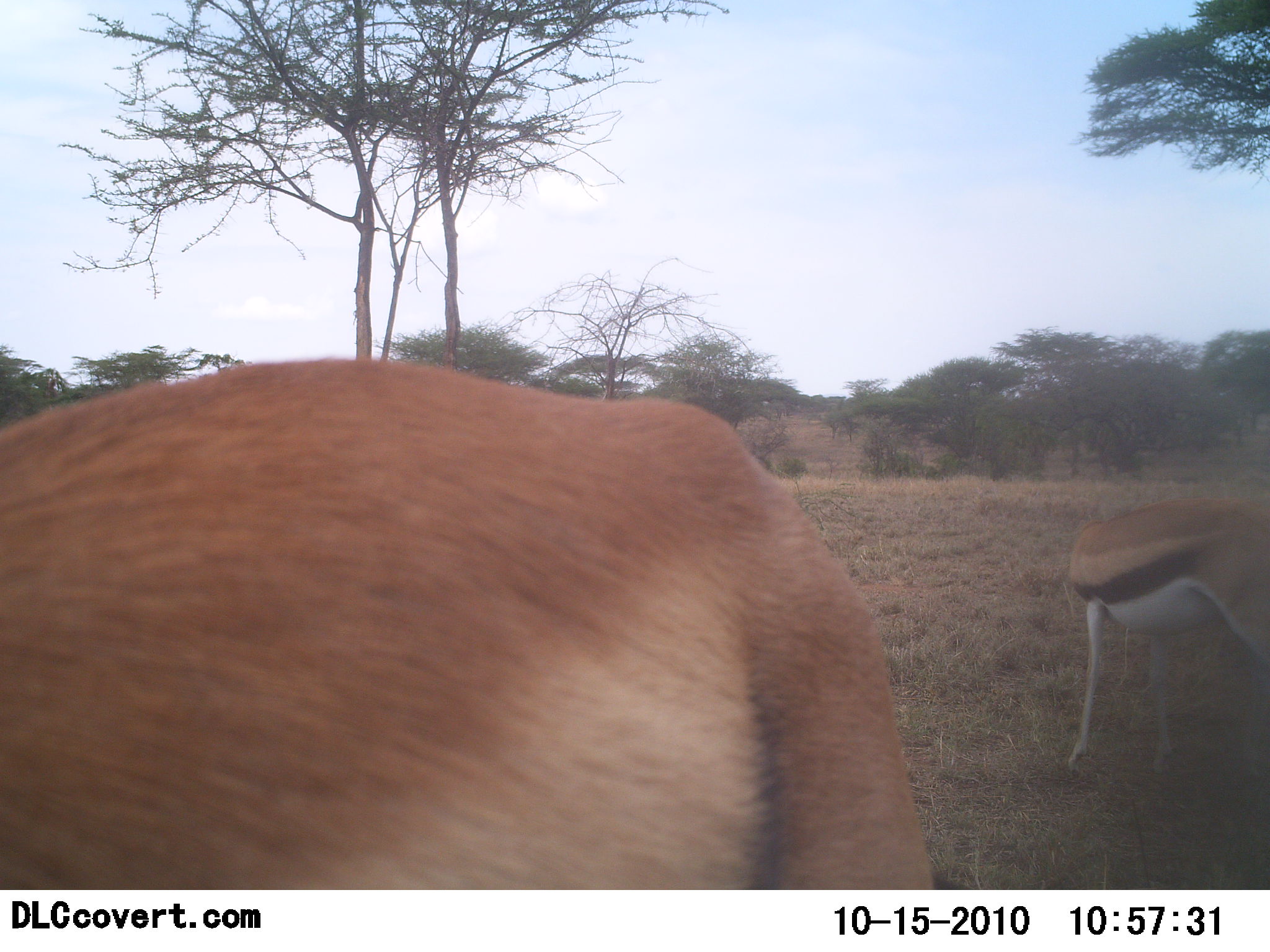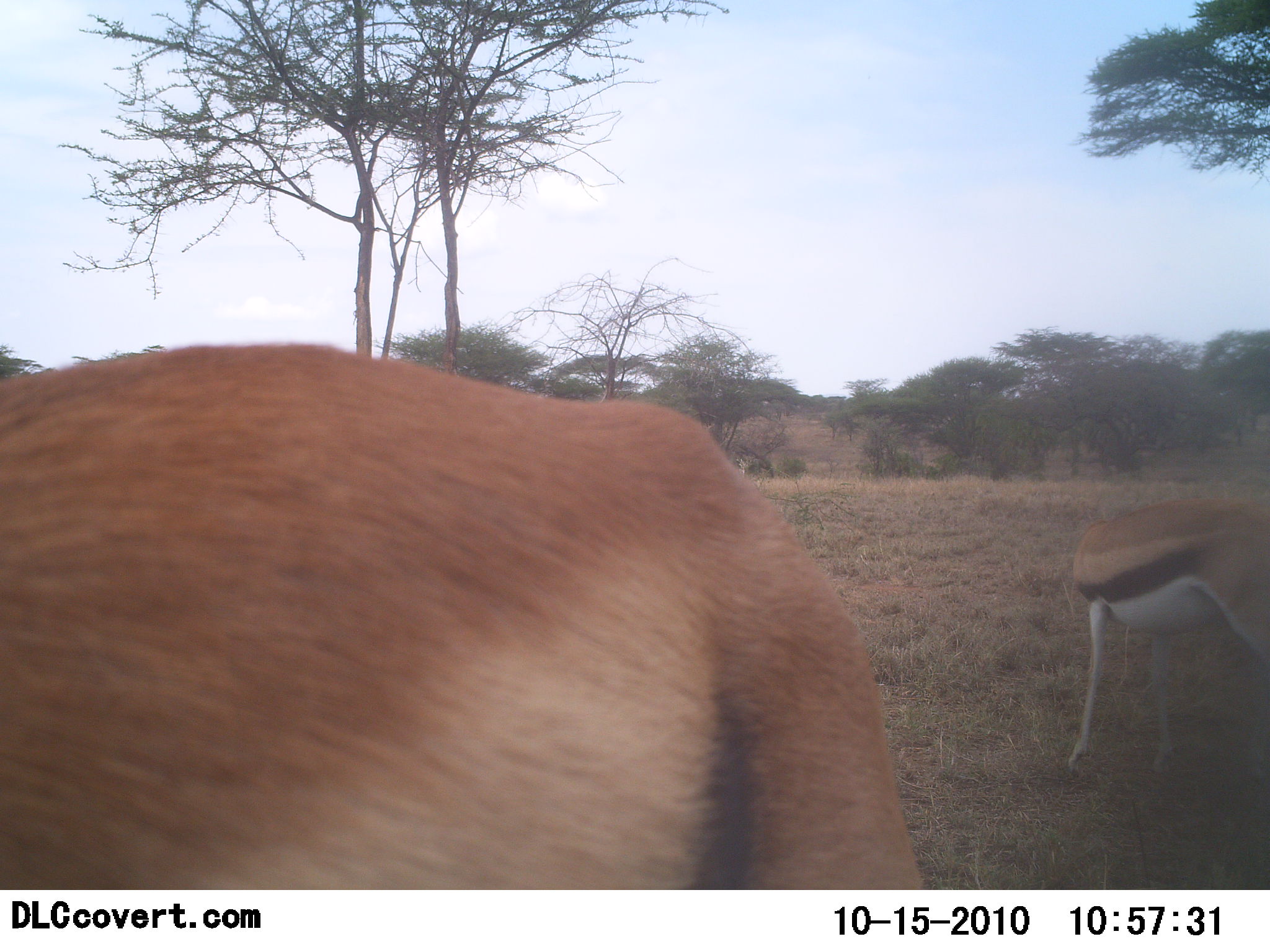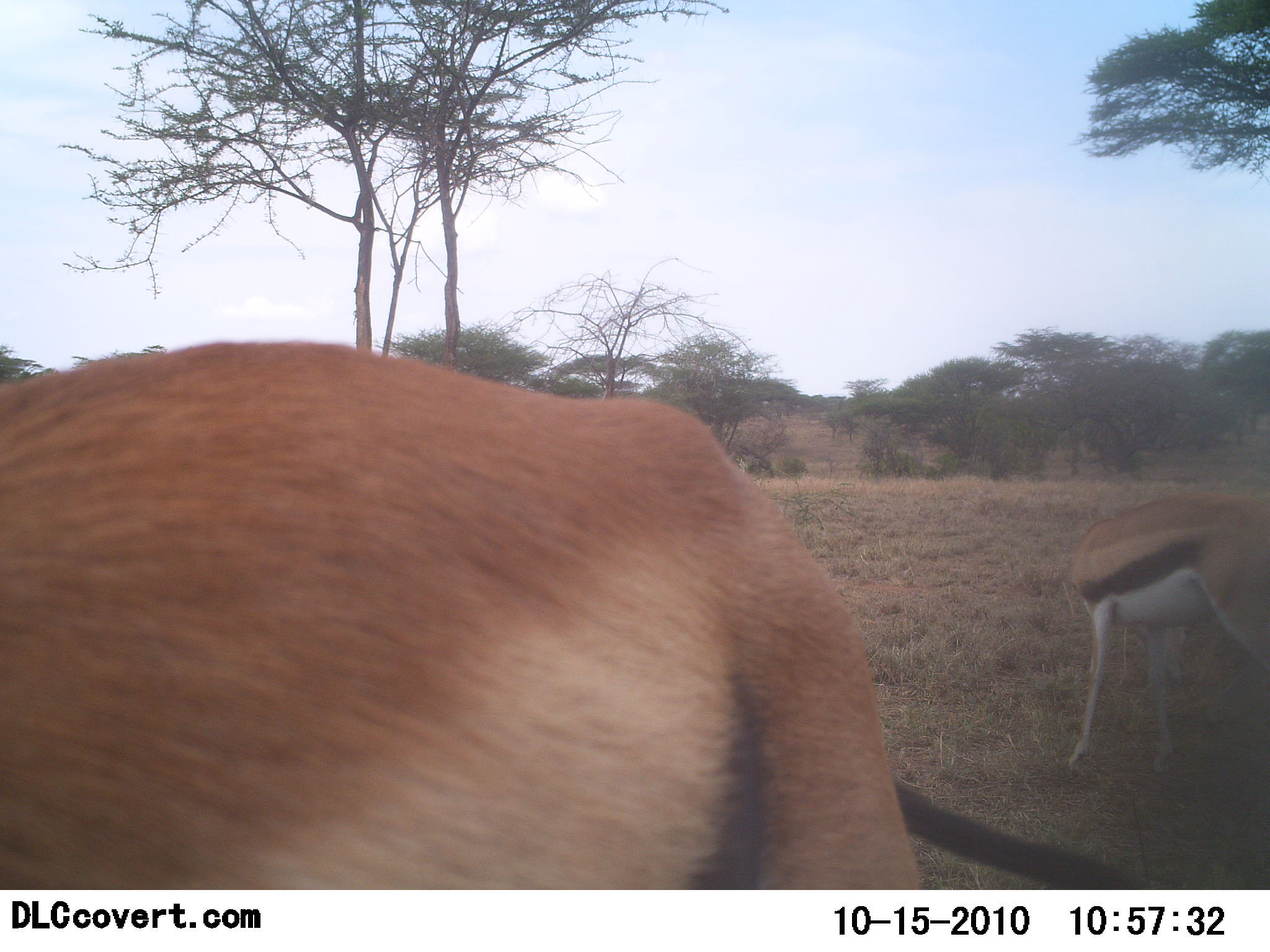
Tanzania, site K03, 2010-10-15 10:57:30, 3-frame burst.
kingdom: Animalia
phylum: Chordata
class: Mammalia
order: Artiodactyla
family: Bovidae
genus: Eudorcas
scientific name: Eudorcas thomsonii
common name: thomson's gazelle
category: gazellethomsons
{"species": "gazellethomsons (thomson's gazelle) (Eudorcas thomsonii)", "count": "2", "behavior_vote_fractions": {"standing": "76%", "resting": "0%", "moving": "6%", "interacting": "6%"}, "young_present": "6%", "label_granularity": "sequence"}